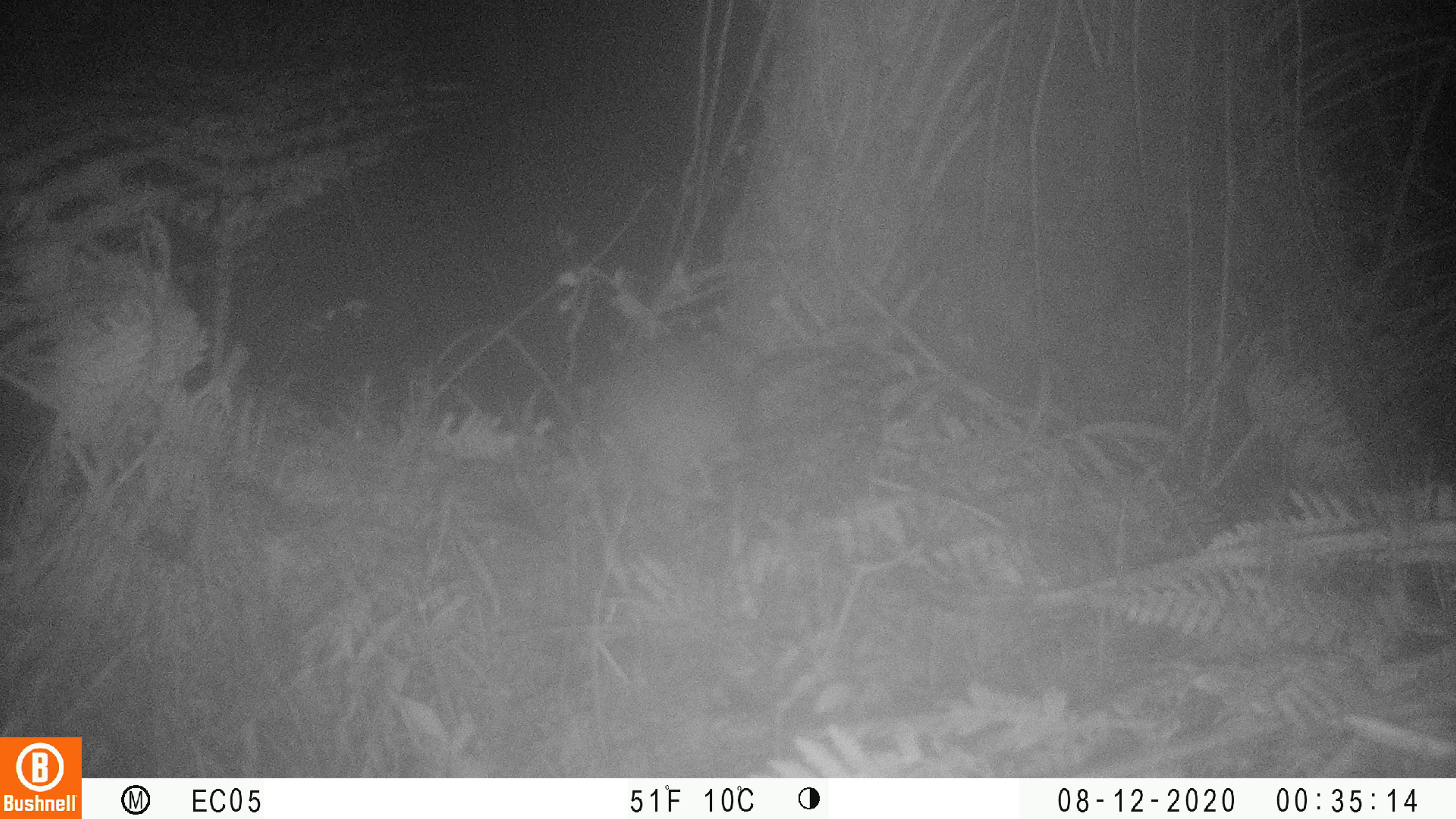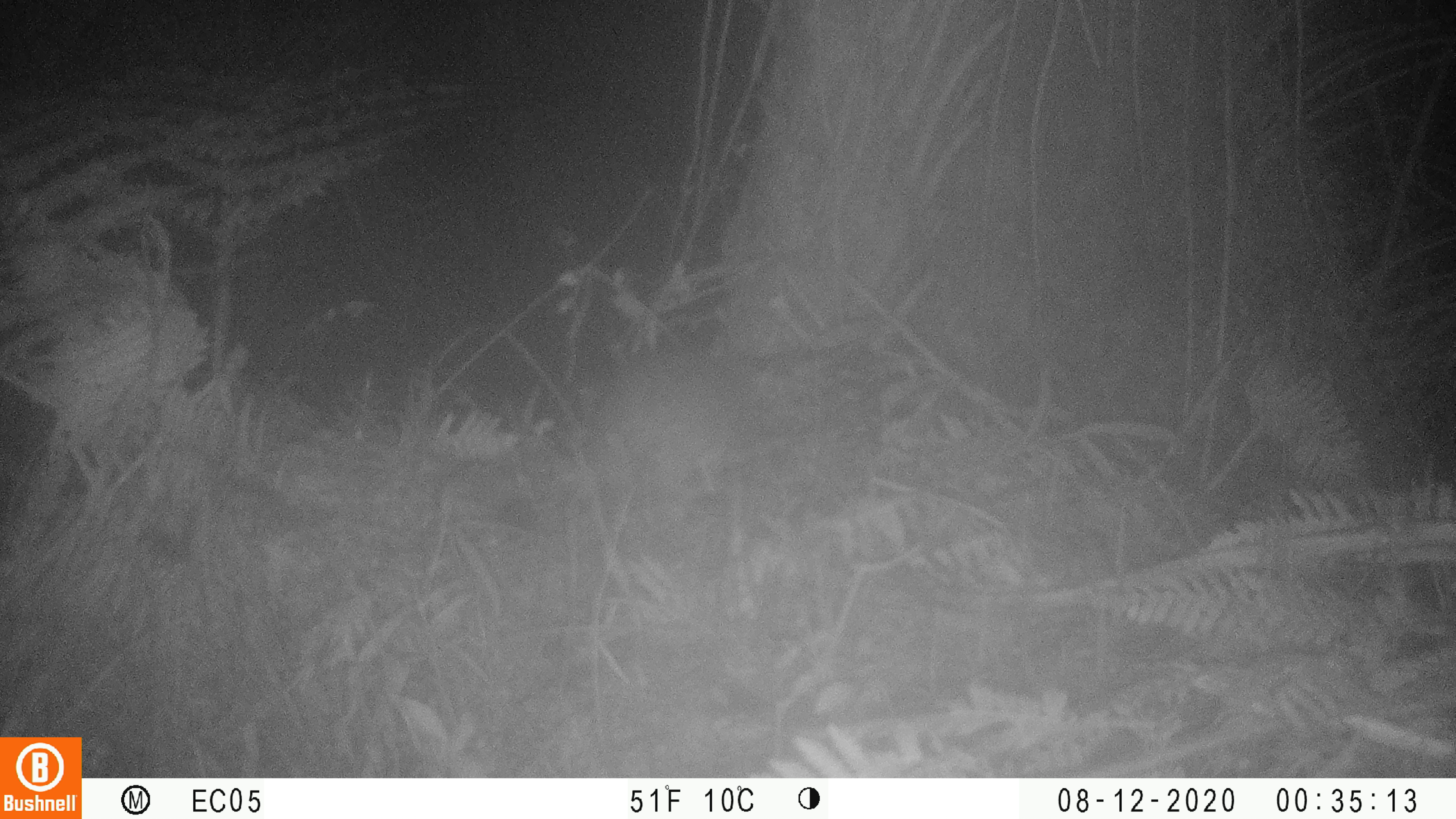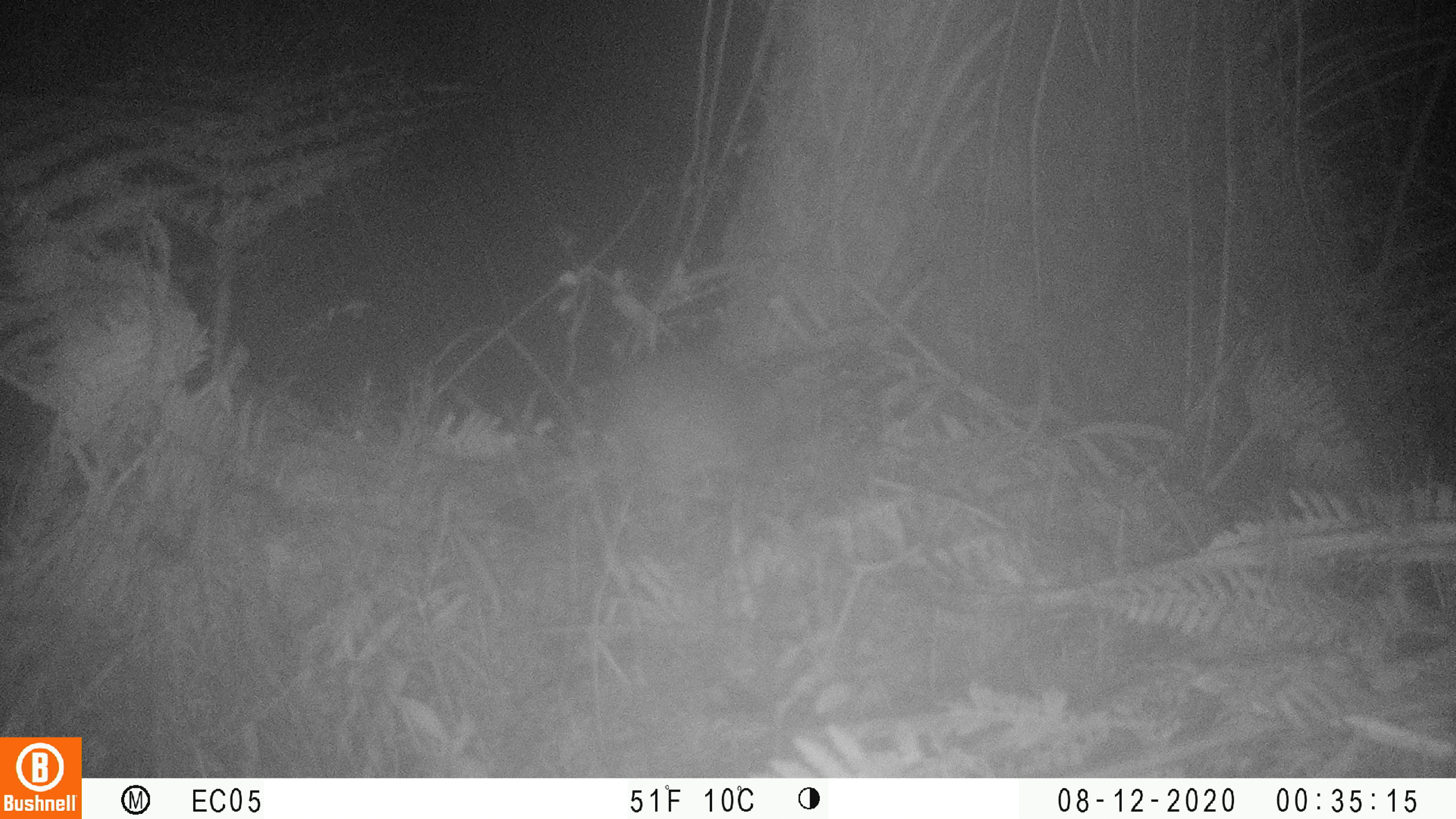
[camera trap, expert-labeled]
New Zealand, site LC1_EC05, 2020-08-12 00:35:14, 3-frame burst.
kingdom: Animalia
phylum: Chordata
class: Mammalia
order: Rodentia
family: Muridae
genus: Rattus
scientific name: Rattus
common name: rat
Rat (Rattus).